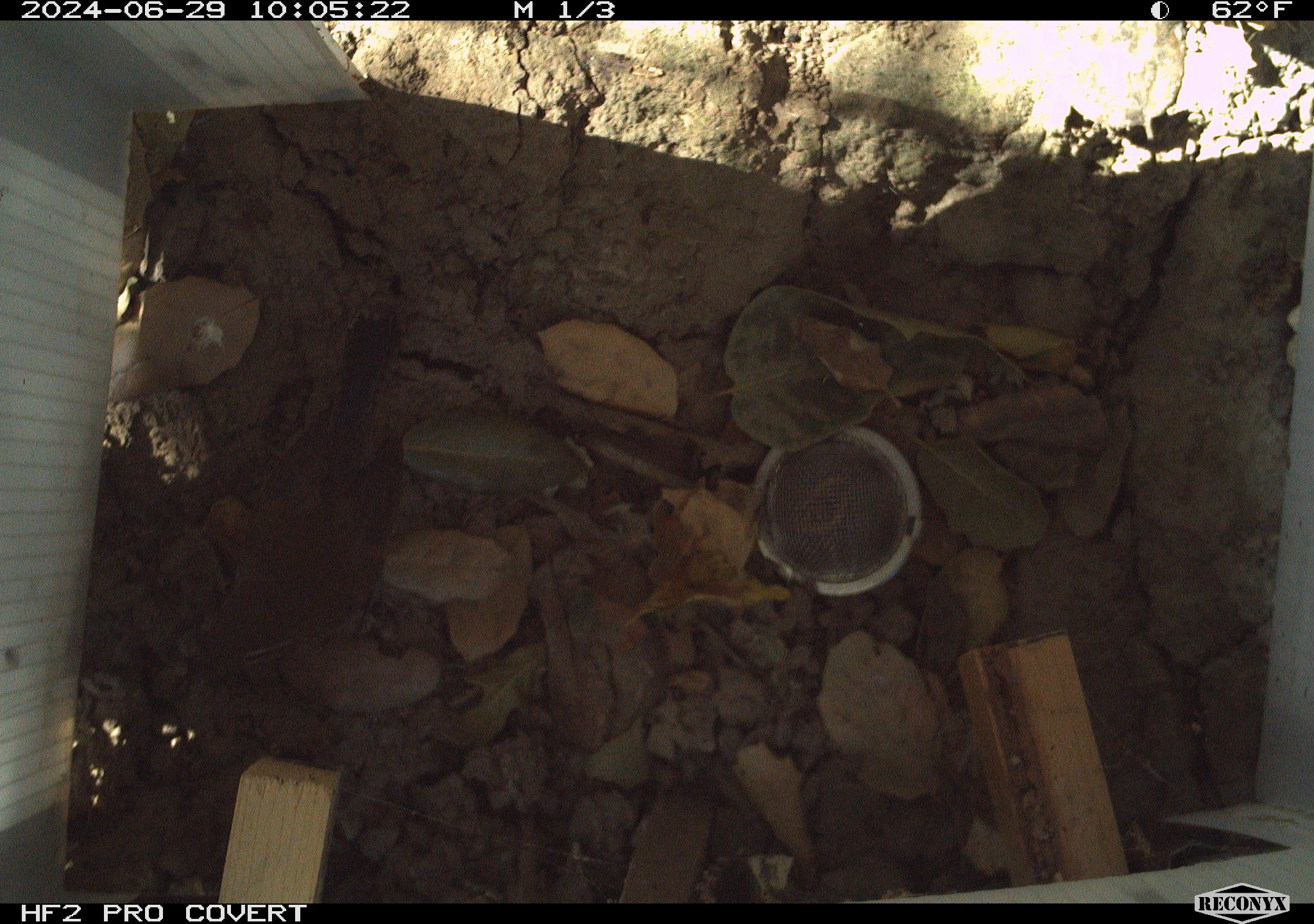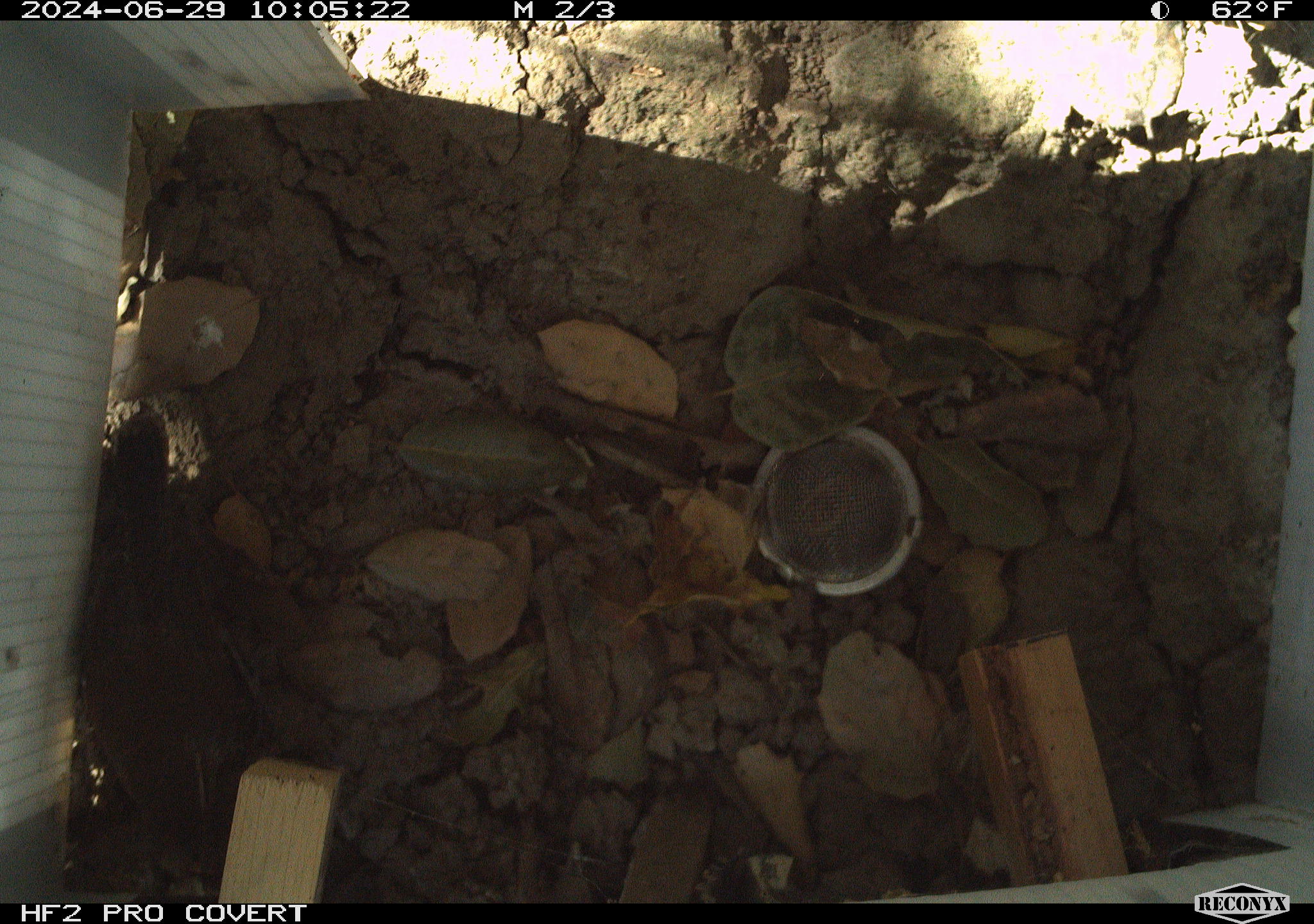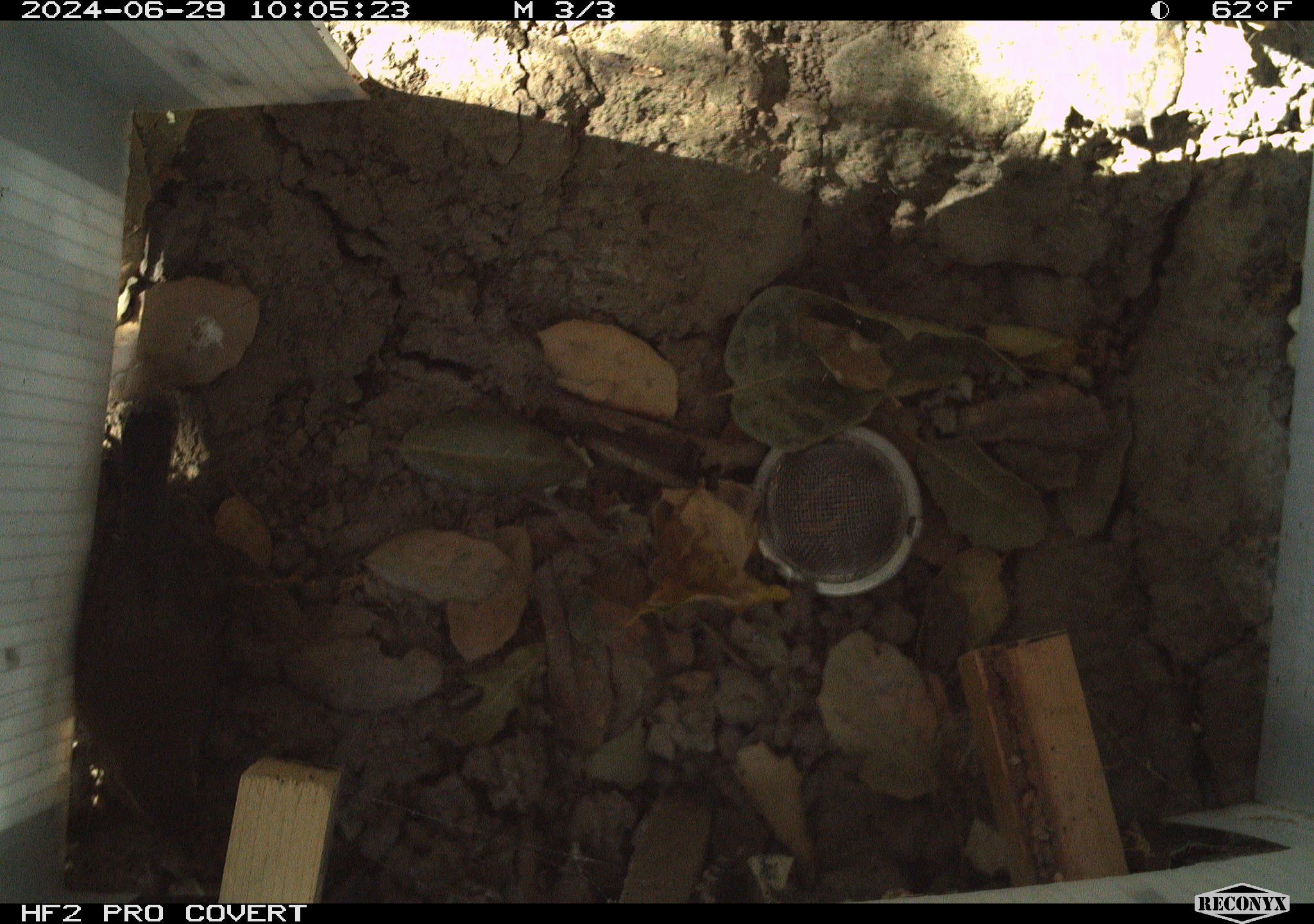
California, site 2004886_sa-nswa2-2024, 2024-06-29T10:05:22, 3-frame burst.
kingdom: Animalia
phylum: Chordata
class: Aves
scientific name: Aves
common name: bird